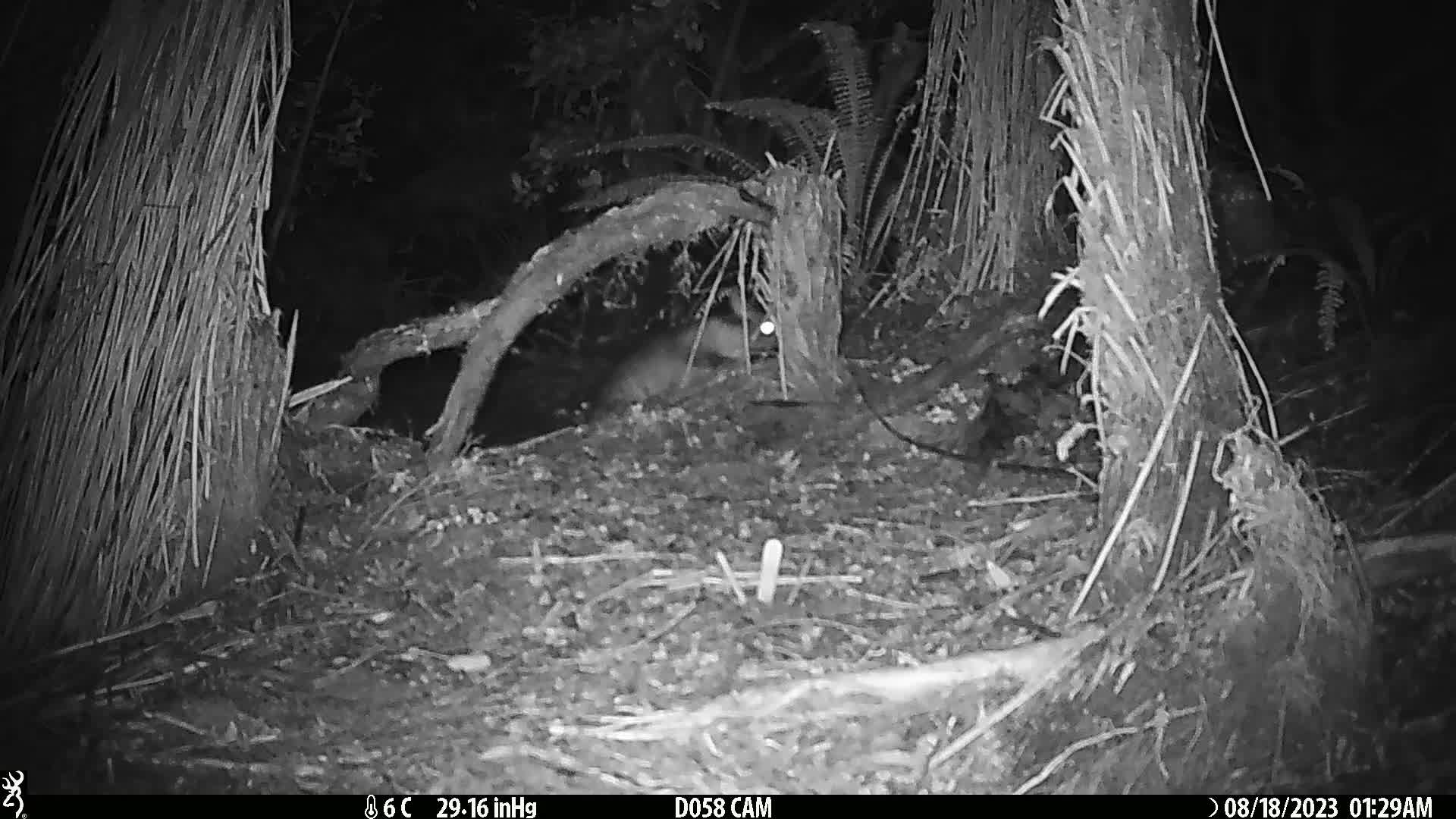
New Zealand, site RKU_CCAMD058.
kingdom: Animalia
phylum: Chordata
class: Mammalia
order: Diprotodontia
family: Phalangeridae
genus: Trichosurus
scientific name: Trichosurus vulpecula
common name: common brushtail possum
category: possum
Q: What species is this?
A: Possum (common brushtail possum) (Trichosurus vulpecula).